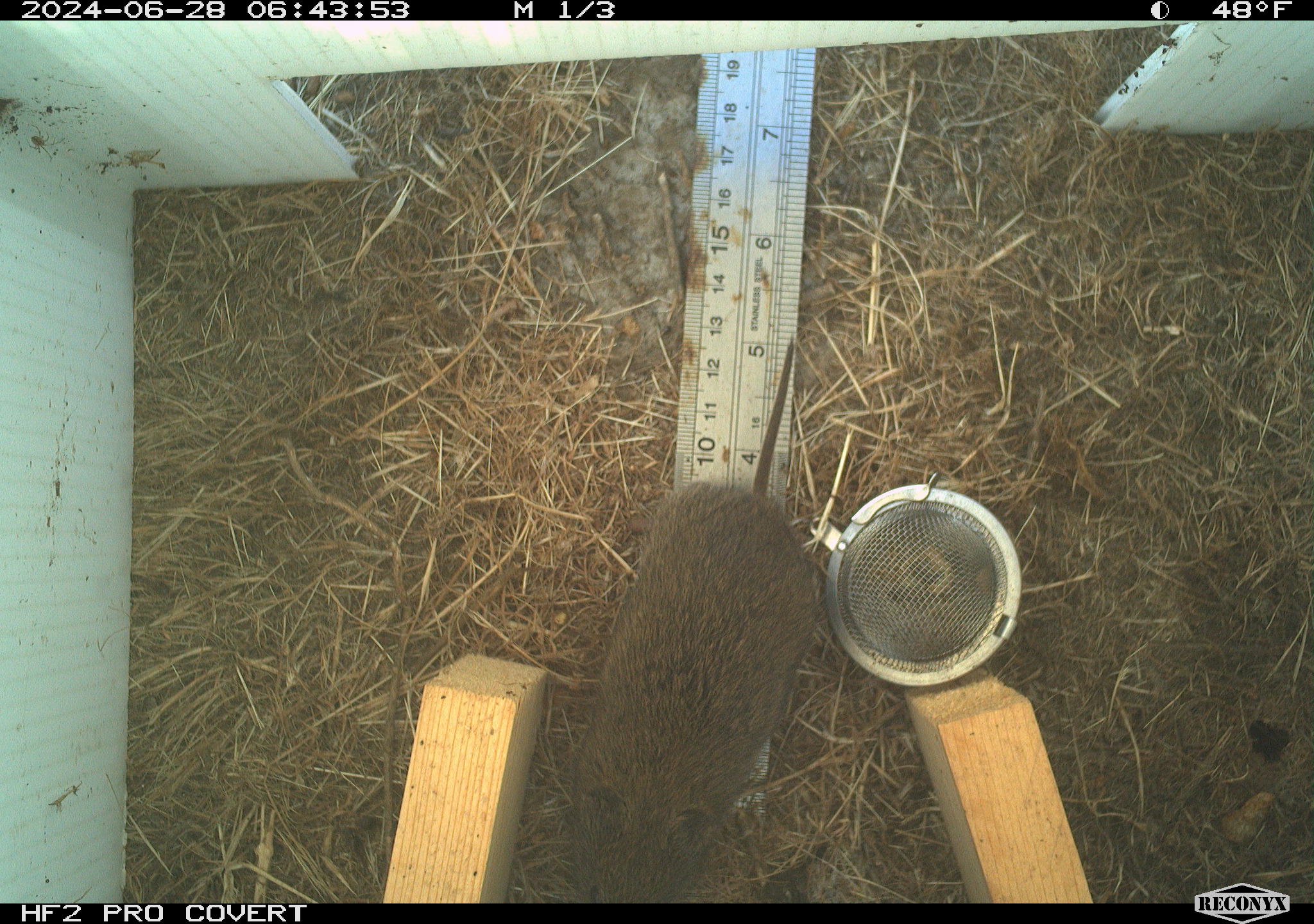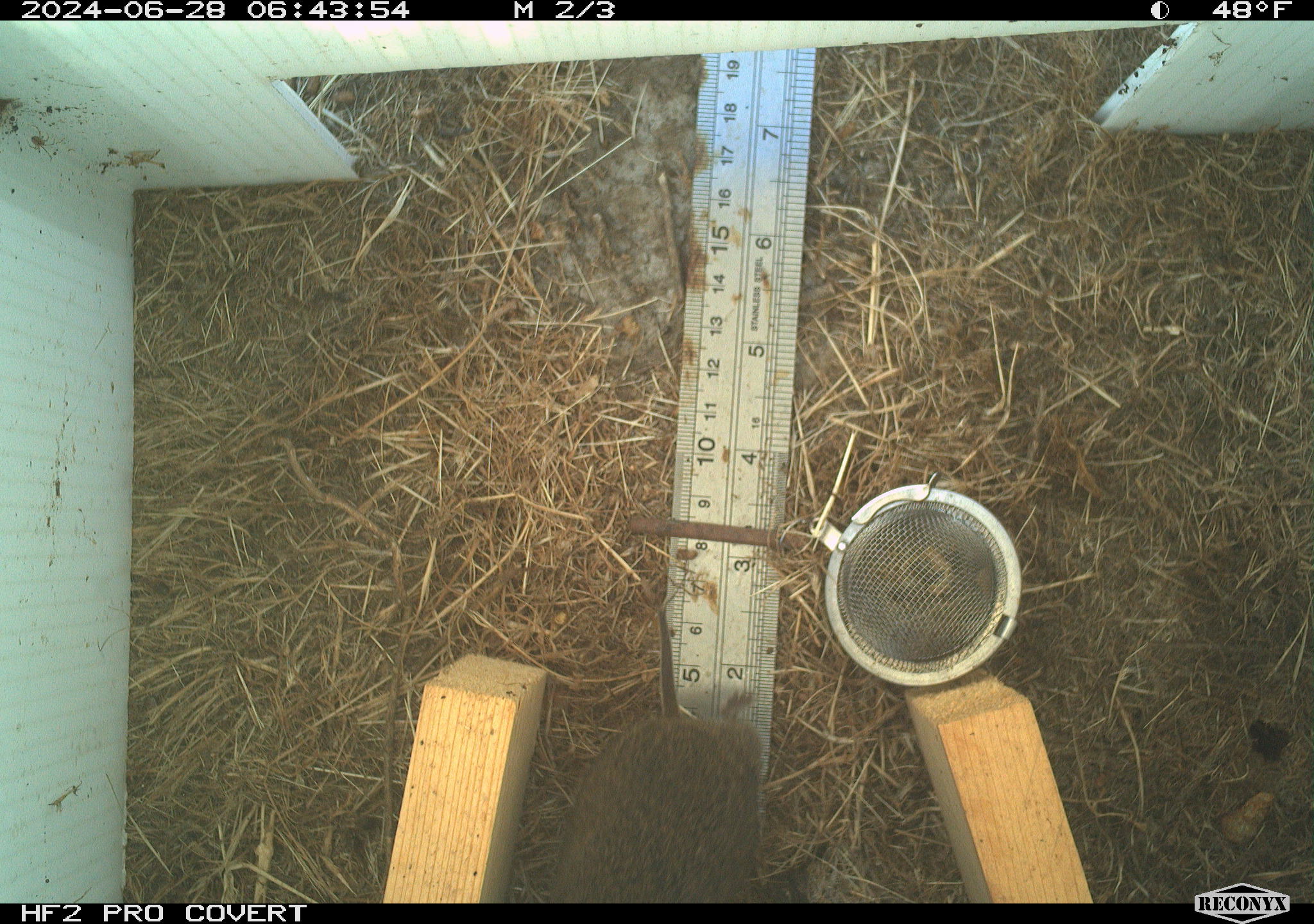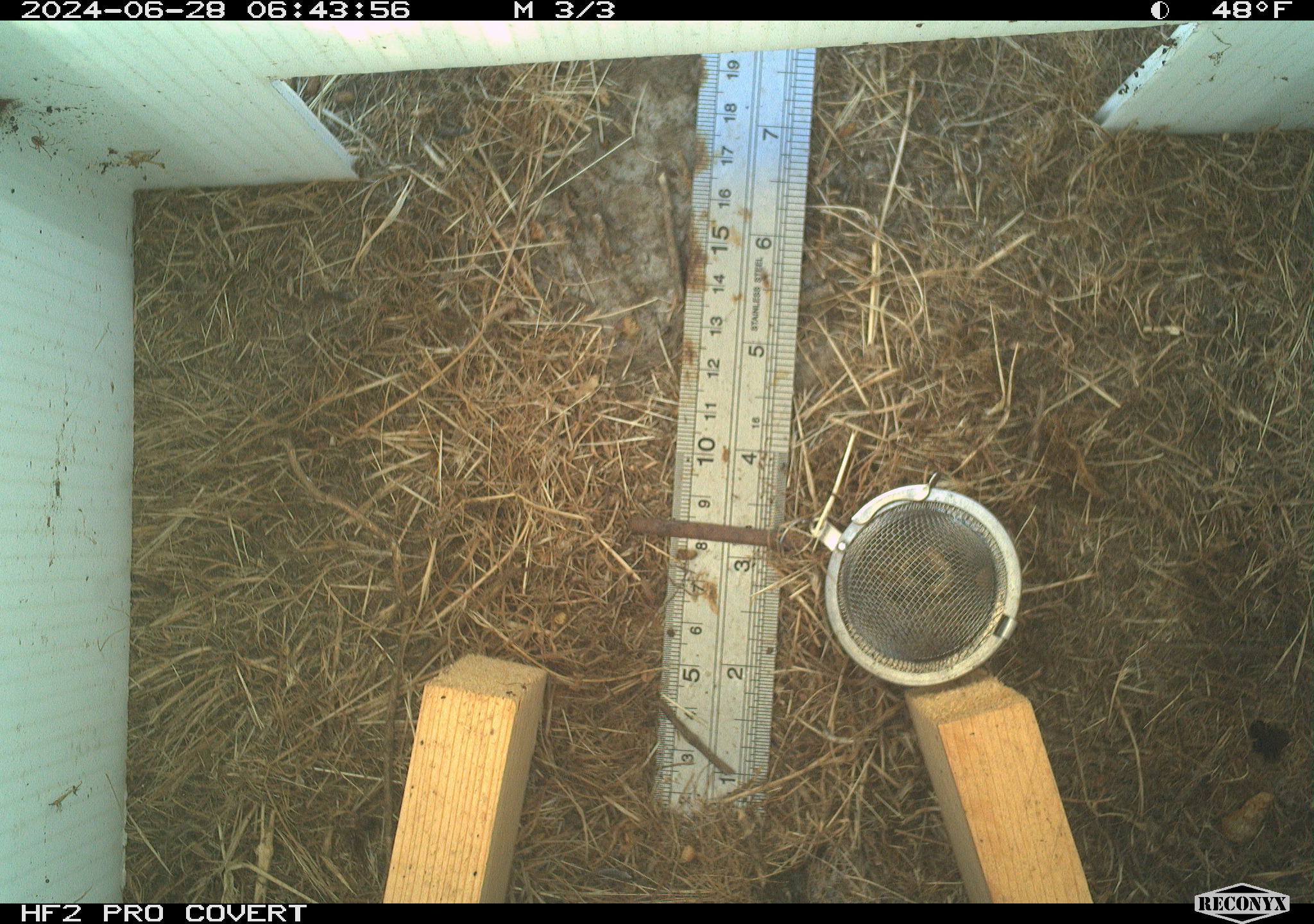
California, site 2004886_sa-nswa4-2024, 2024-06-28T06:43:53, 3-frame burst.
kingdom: Animalia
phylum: Chordata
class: Mammalia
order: Rodentia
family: Cricetidae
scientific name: Arvicolinae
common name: voles, lemmings, and muskrats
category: arvicolinae subfamily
Arvicolinae subfamily (voles, lemmings, and muskrats) (Arvicolinae).